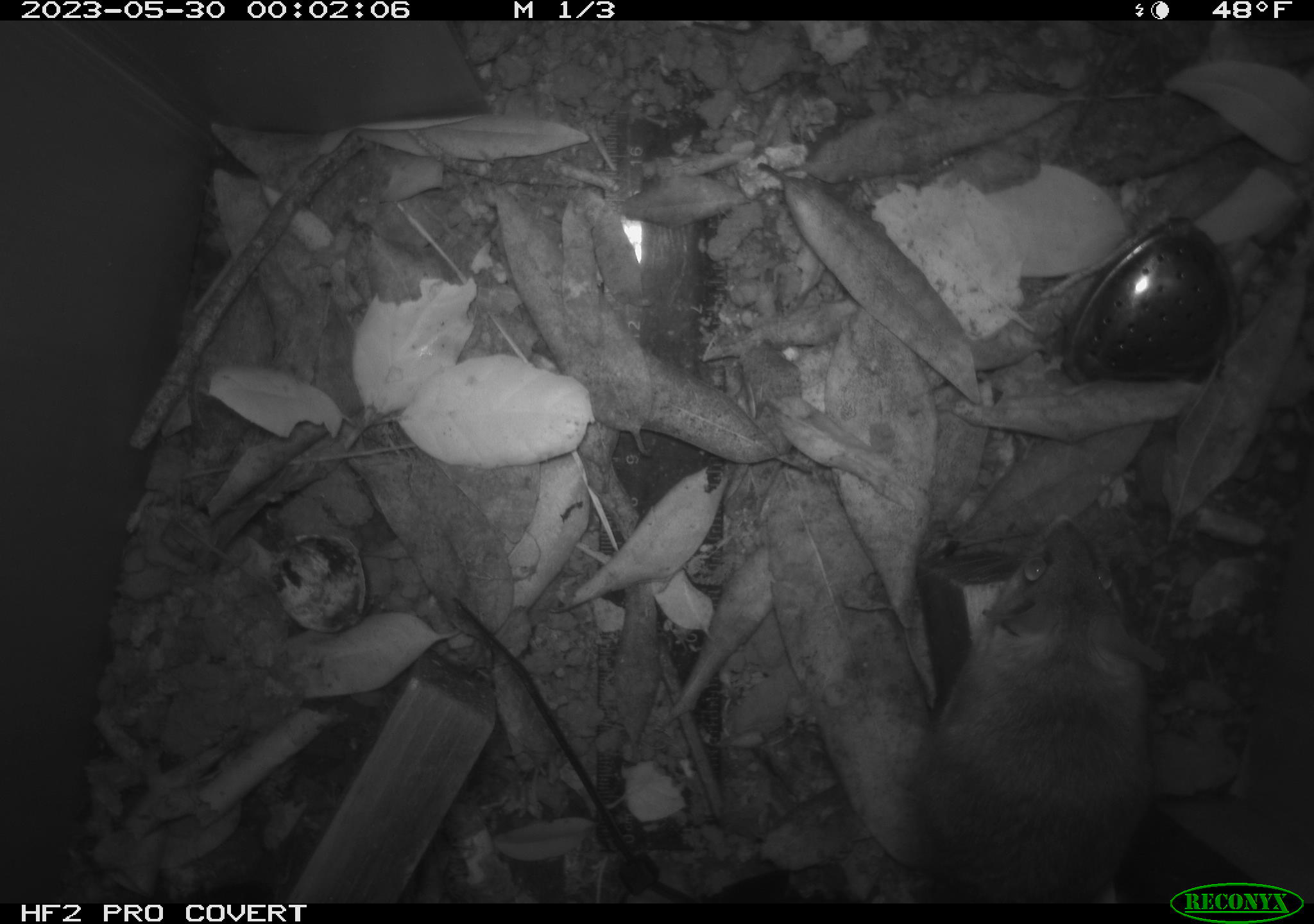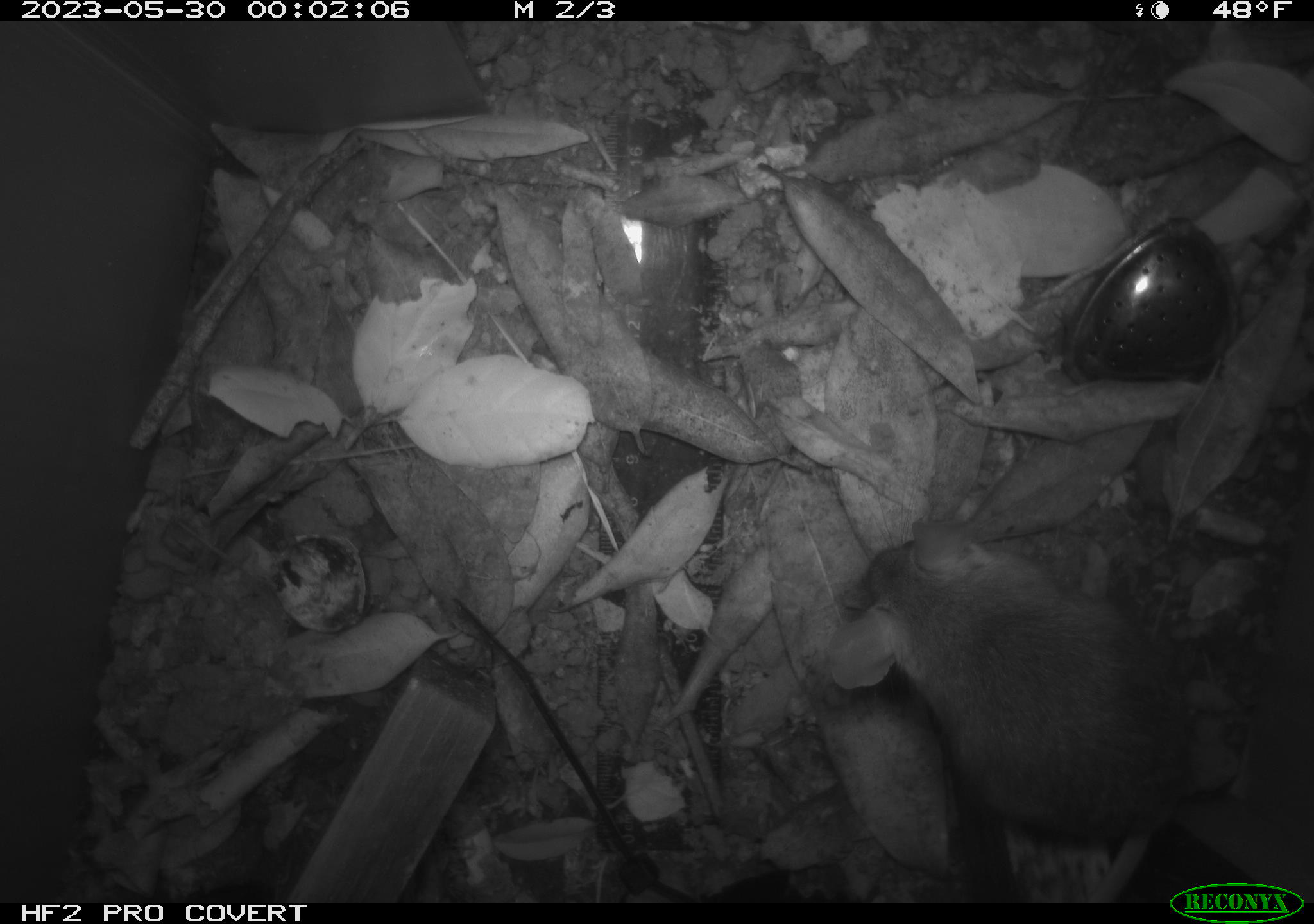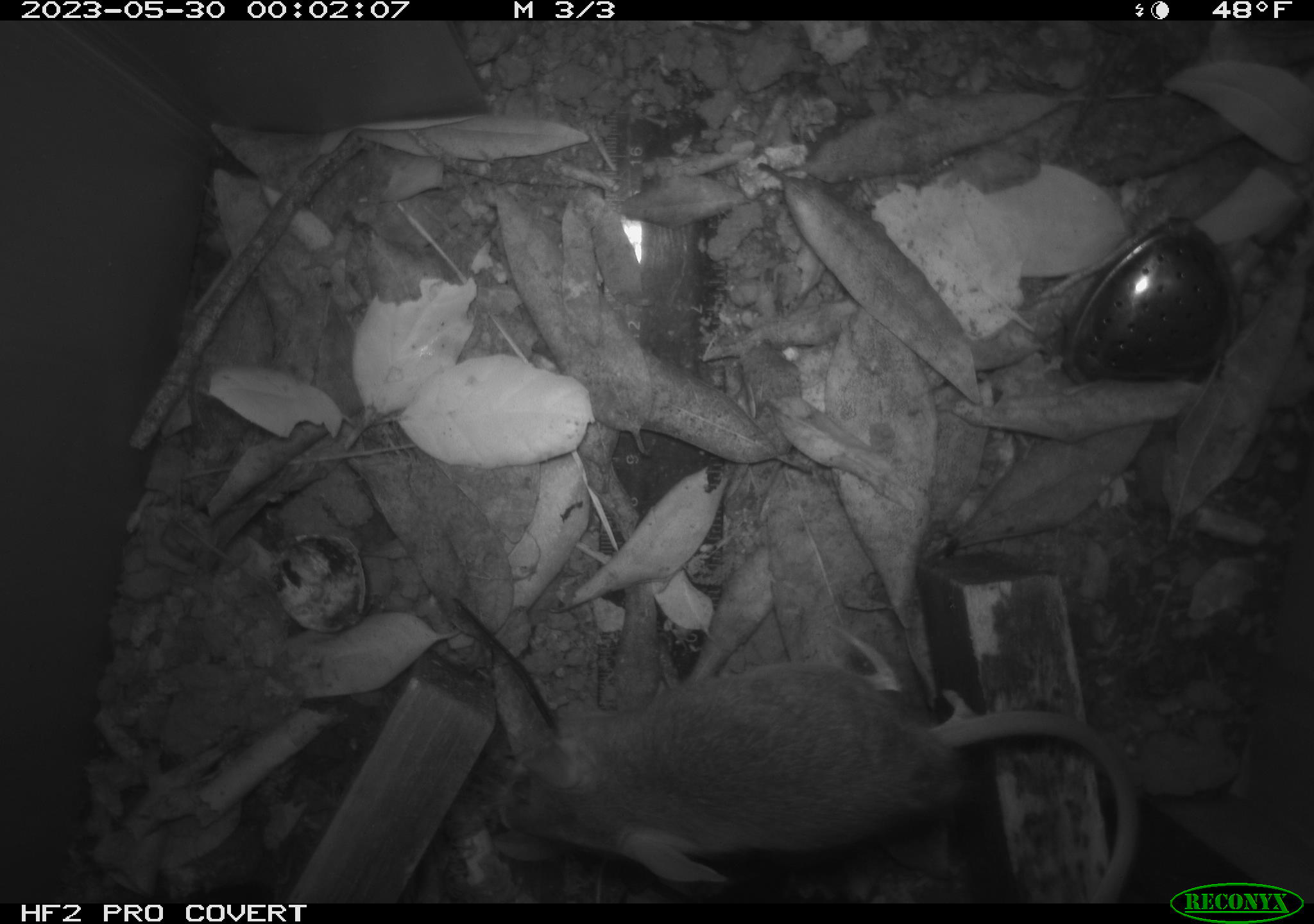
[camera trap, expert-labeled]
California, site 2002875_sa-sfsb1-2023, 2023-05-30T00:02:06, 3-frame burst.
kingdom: Animalia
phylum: Chordata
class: Mammalia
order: Rodentia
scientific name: Rodentia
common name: mouse species